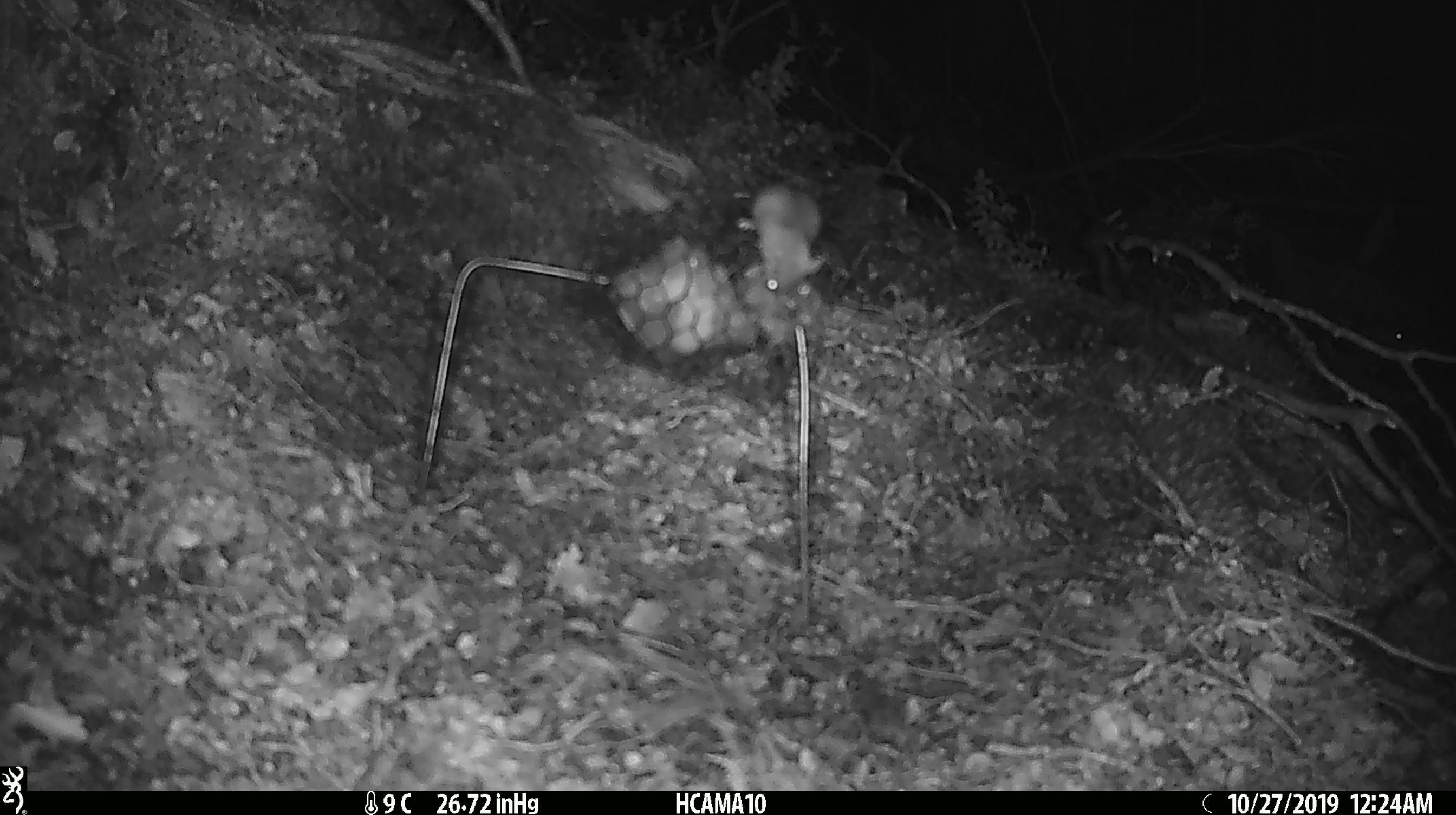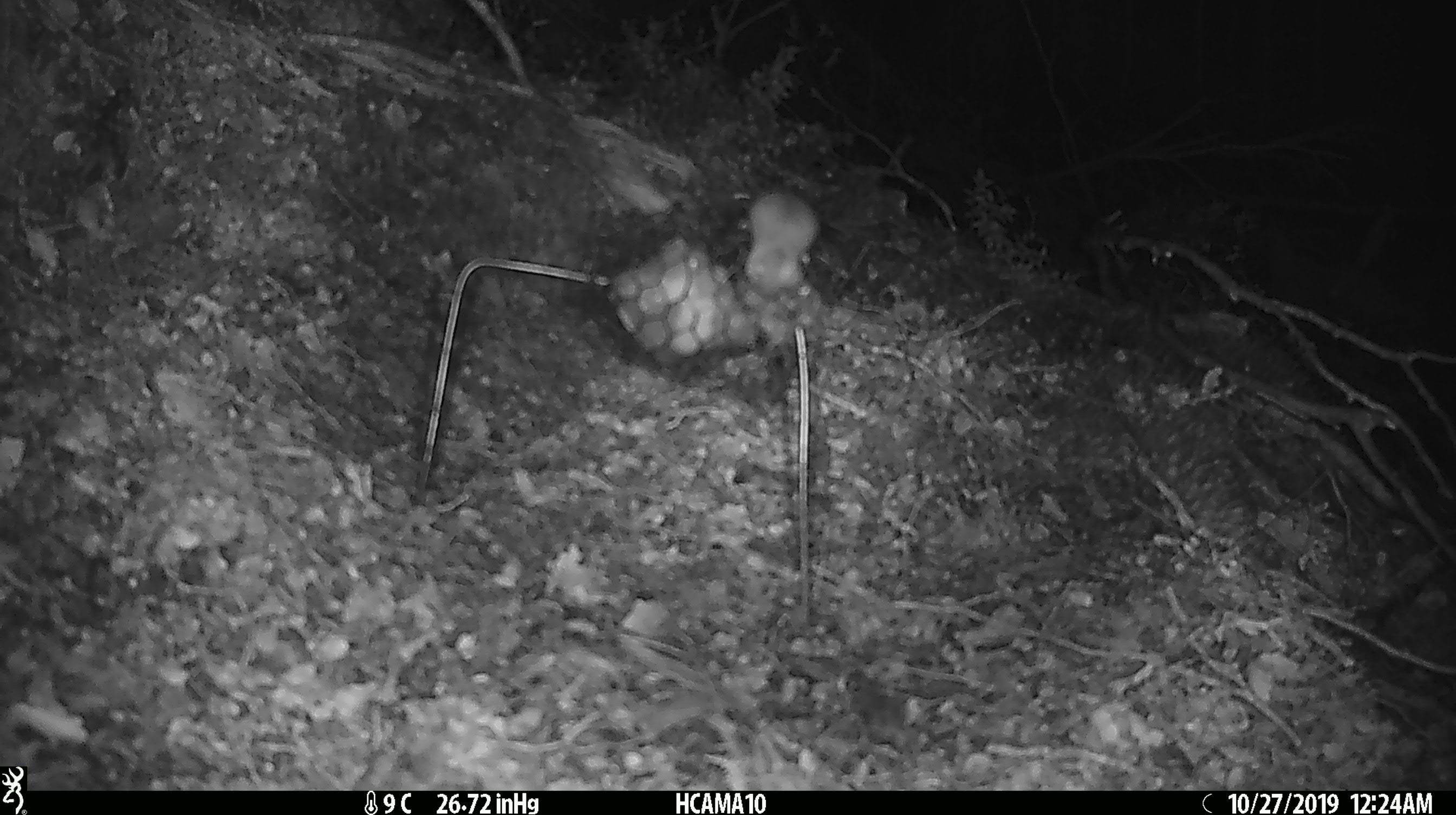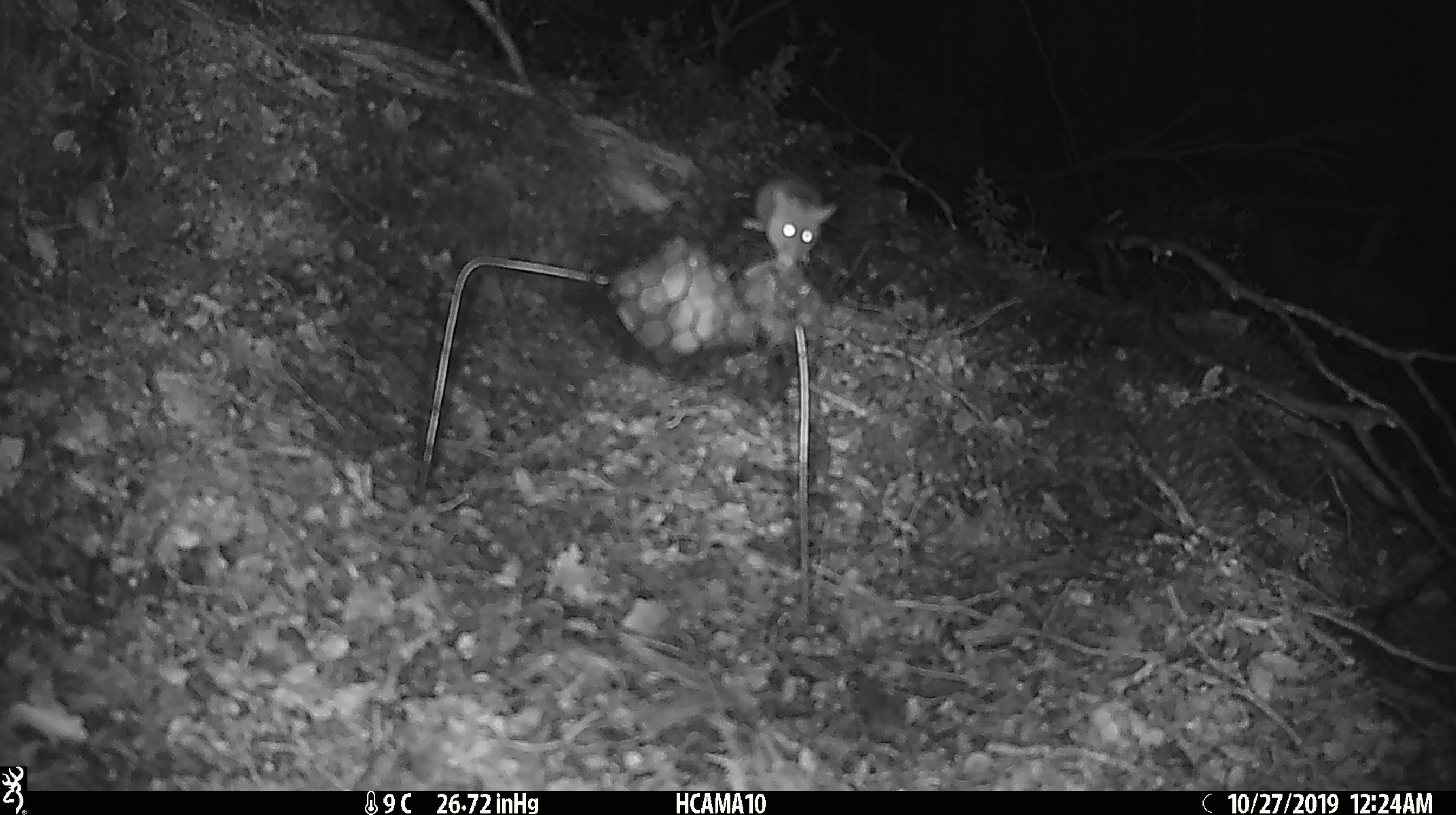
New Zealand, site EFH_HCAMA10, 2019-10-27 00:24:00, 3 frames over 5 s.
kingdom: Animalia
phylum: Chordata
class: Mammalia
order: Rodentia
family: Muridae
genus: Mus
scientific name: Mus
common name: mouse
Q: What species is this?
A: Mouse (Mus).